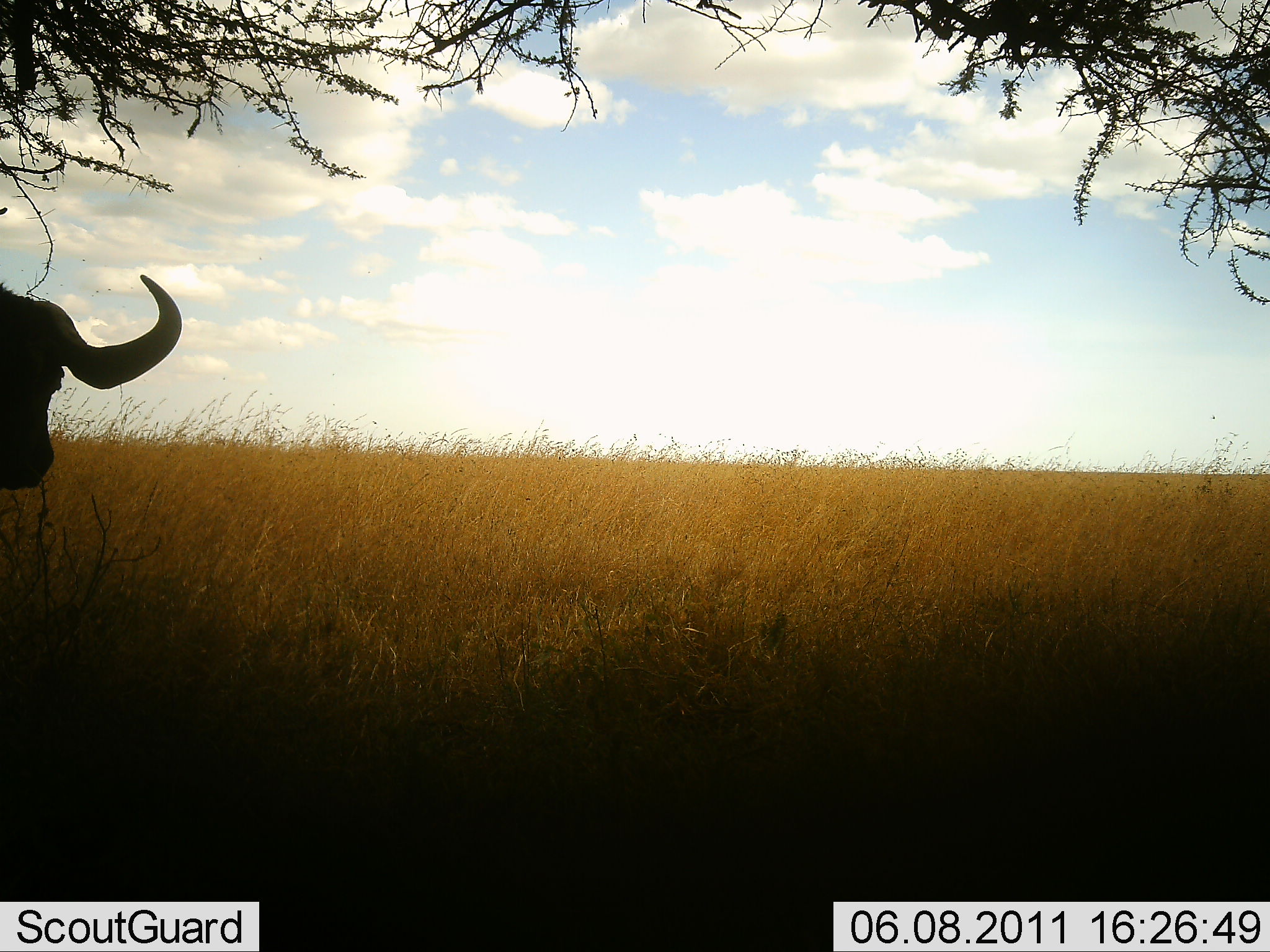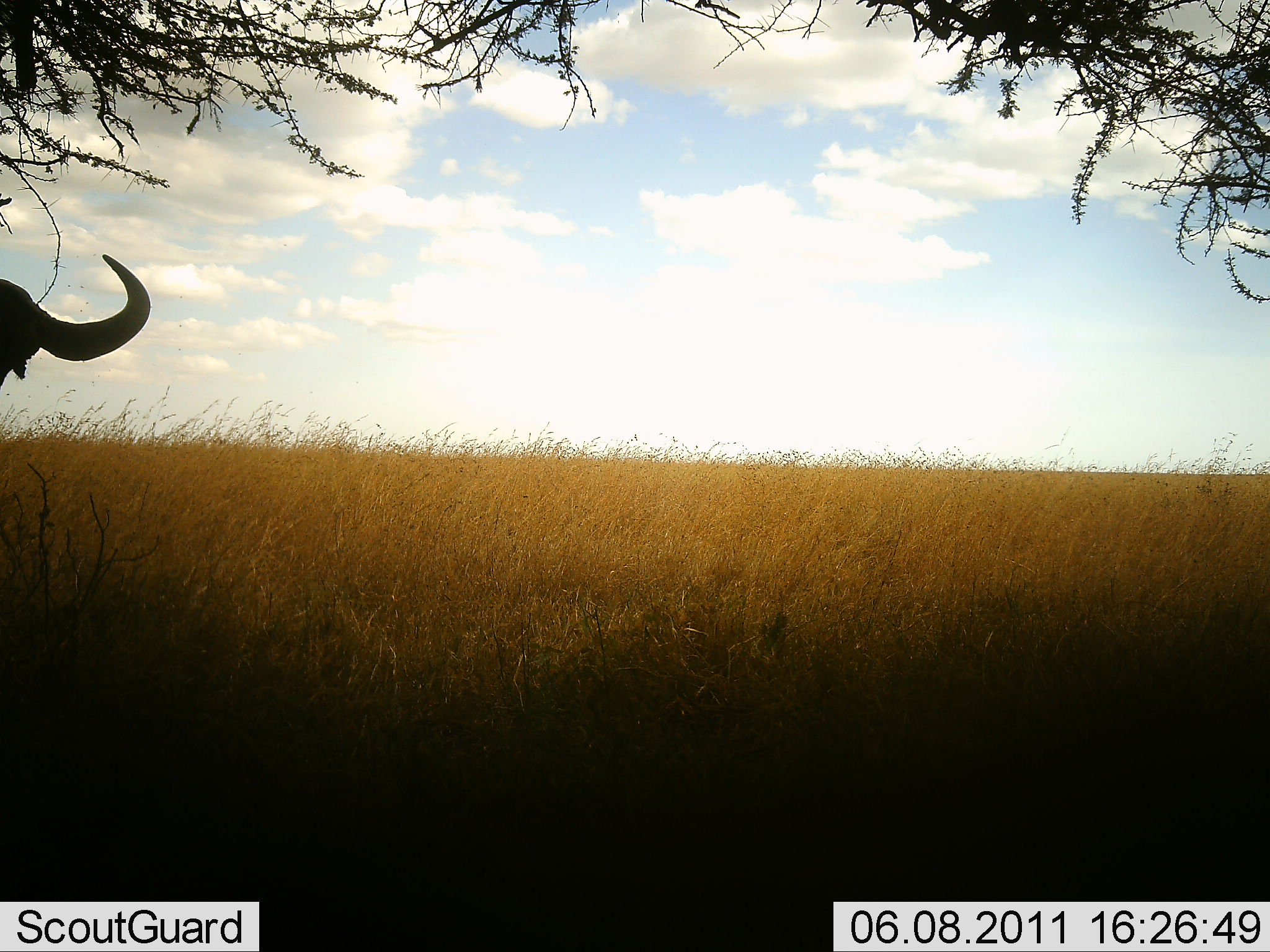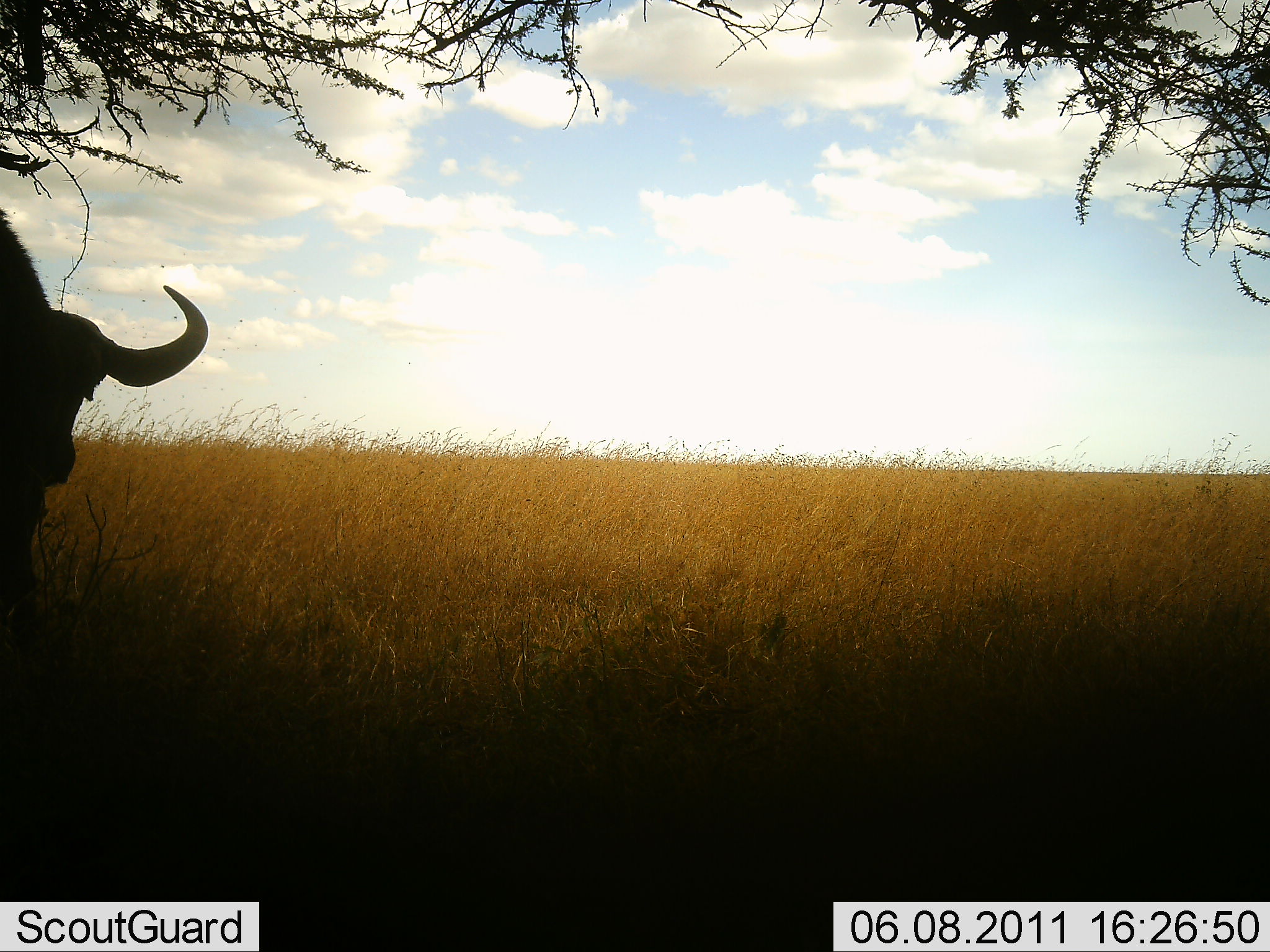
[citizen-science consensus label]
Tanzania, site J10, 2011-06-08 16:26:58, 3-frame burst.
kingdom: Animalia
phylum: Chordata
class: Mammalia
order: Artiodactyla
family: Bovidae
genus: Syncerus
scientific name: Syncerus caffer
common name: cape buffalo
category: buffalo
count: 1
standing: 50%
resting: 0%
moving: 44%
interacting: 0%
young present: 0%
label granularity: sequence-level